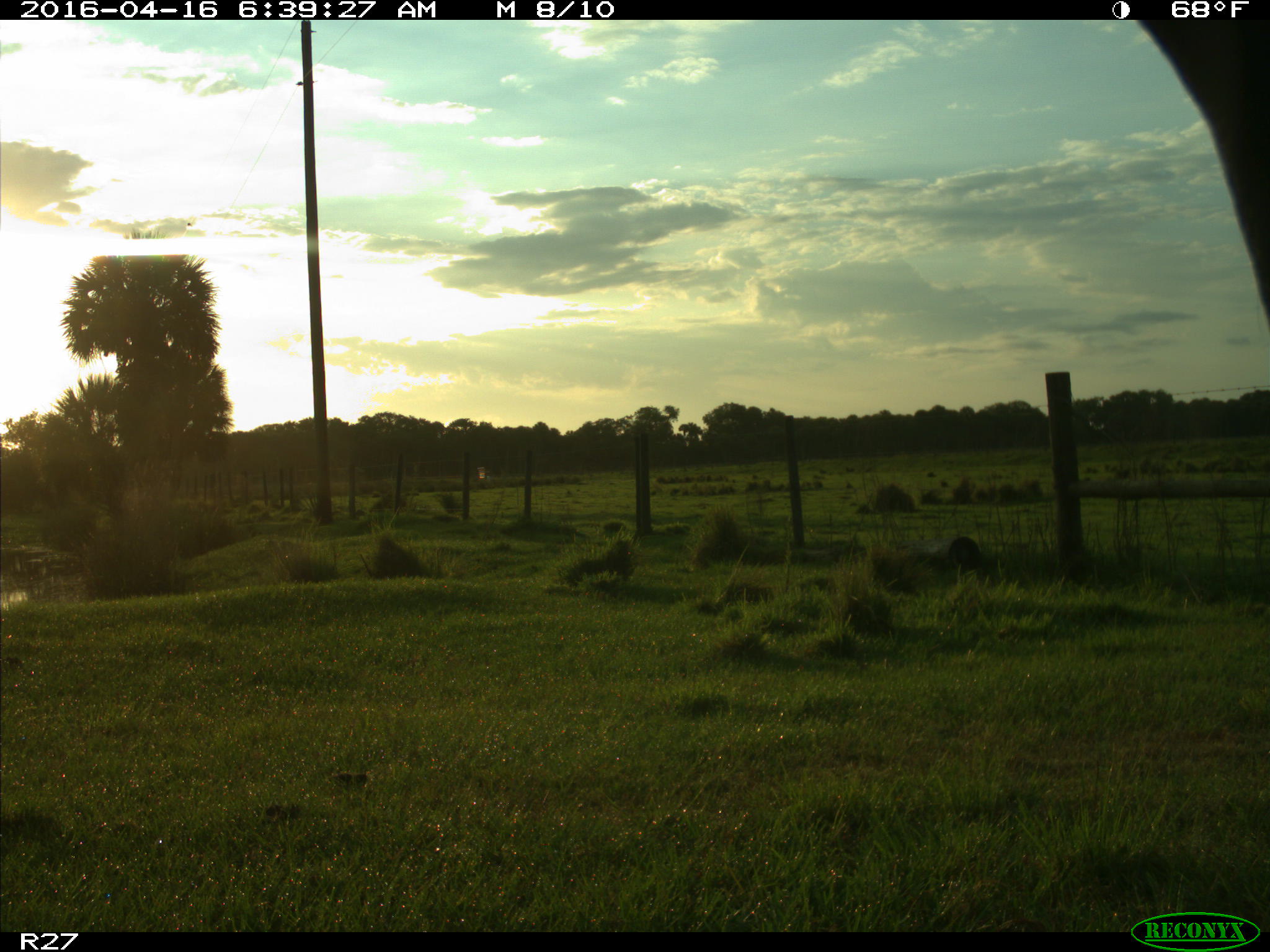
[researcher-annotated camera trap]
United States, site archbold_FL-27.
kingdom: Animalia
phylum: Chordata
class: Mammalia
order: Artiodactyla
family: Bovidae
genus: Bos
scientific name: Bos taurus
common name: domestic cow